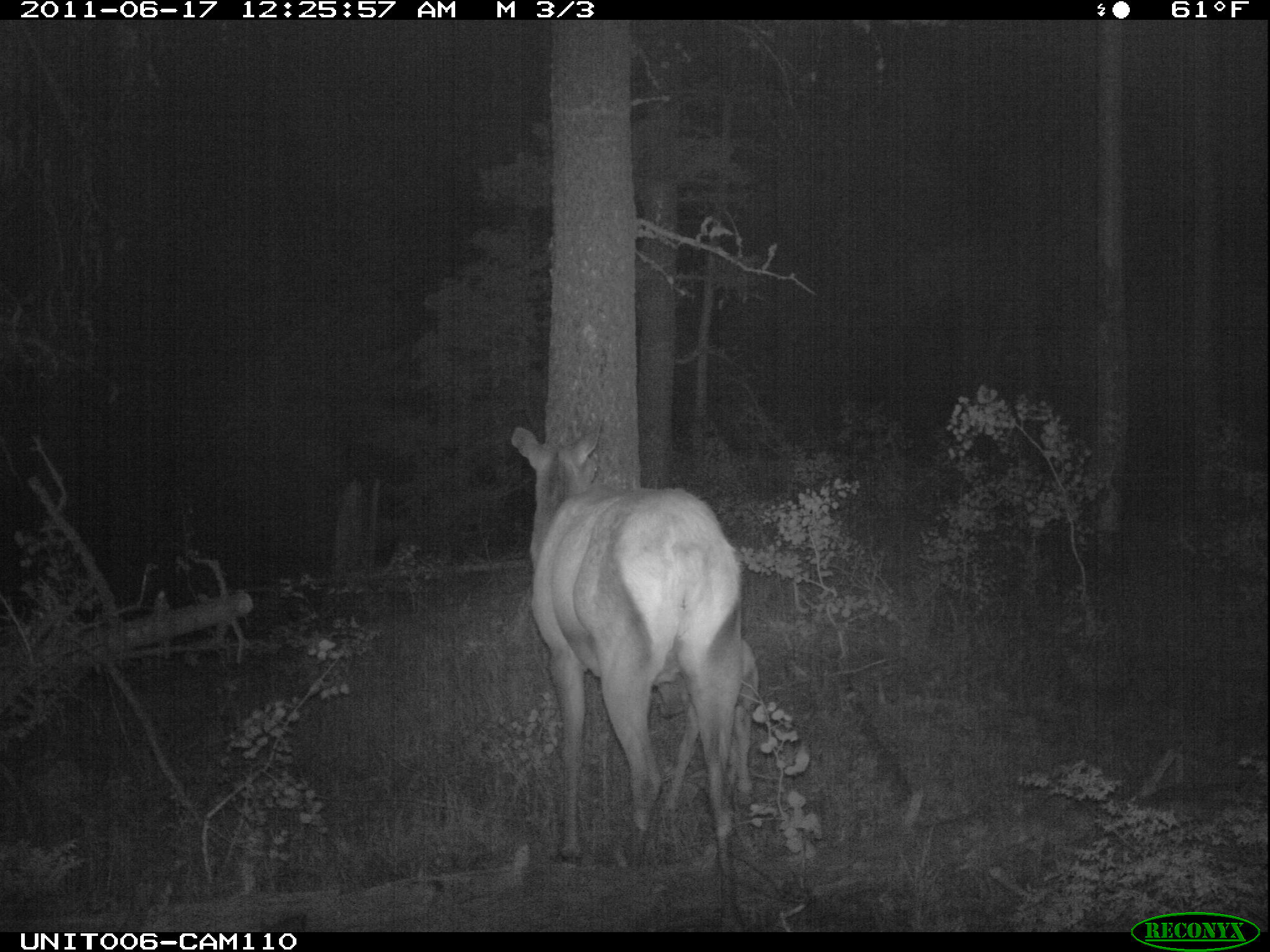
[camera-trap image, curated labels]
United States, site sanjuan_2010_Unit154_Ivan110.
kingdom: Animalia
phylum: Chordata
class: Mammalia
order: Artiodactyla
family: Cervidae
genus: Cervus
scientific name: Cervus elaphus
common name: red deer